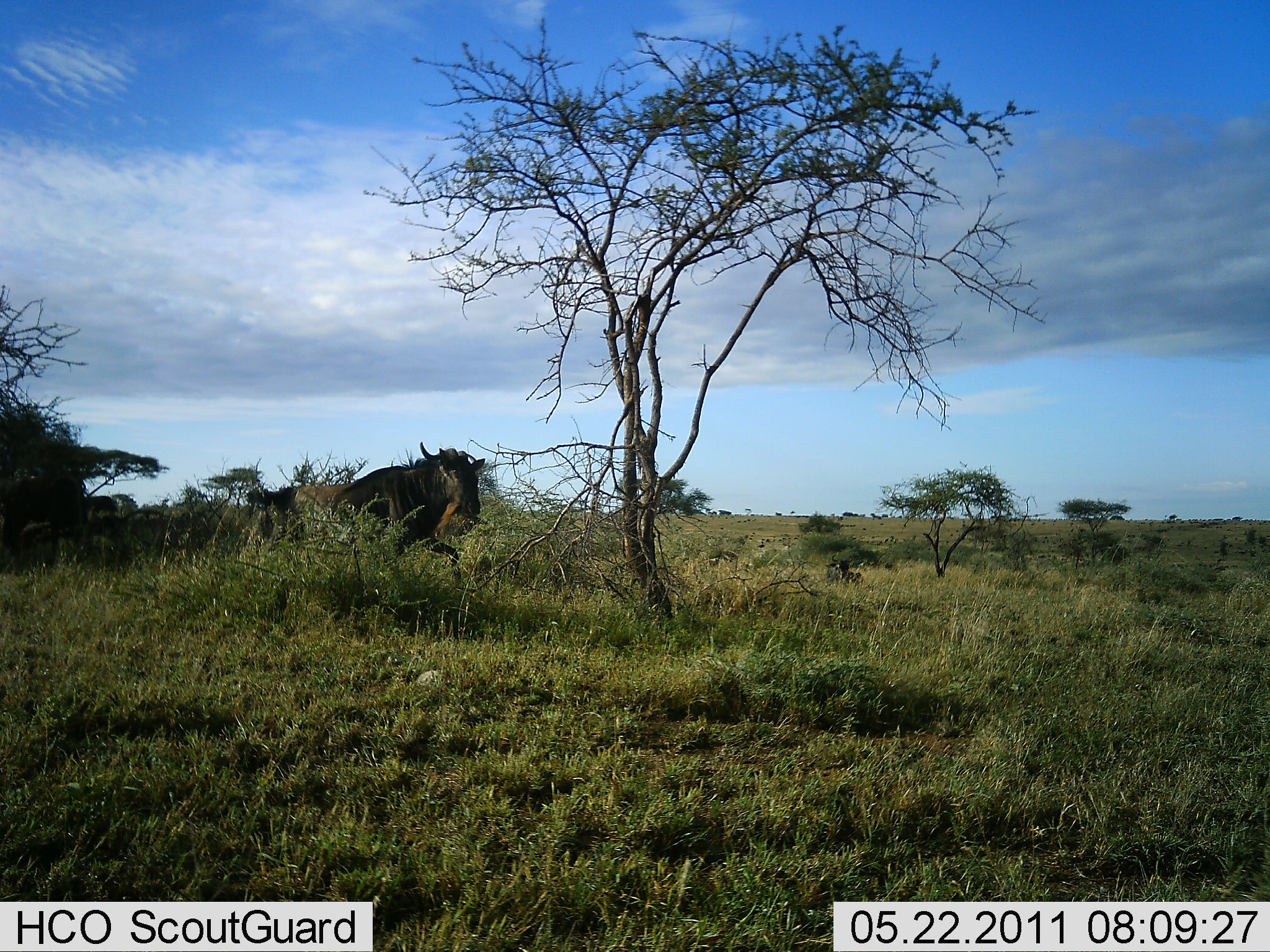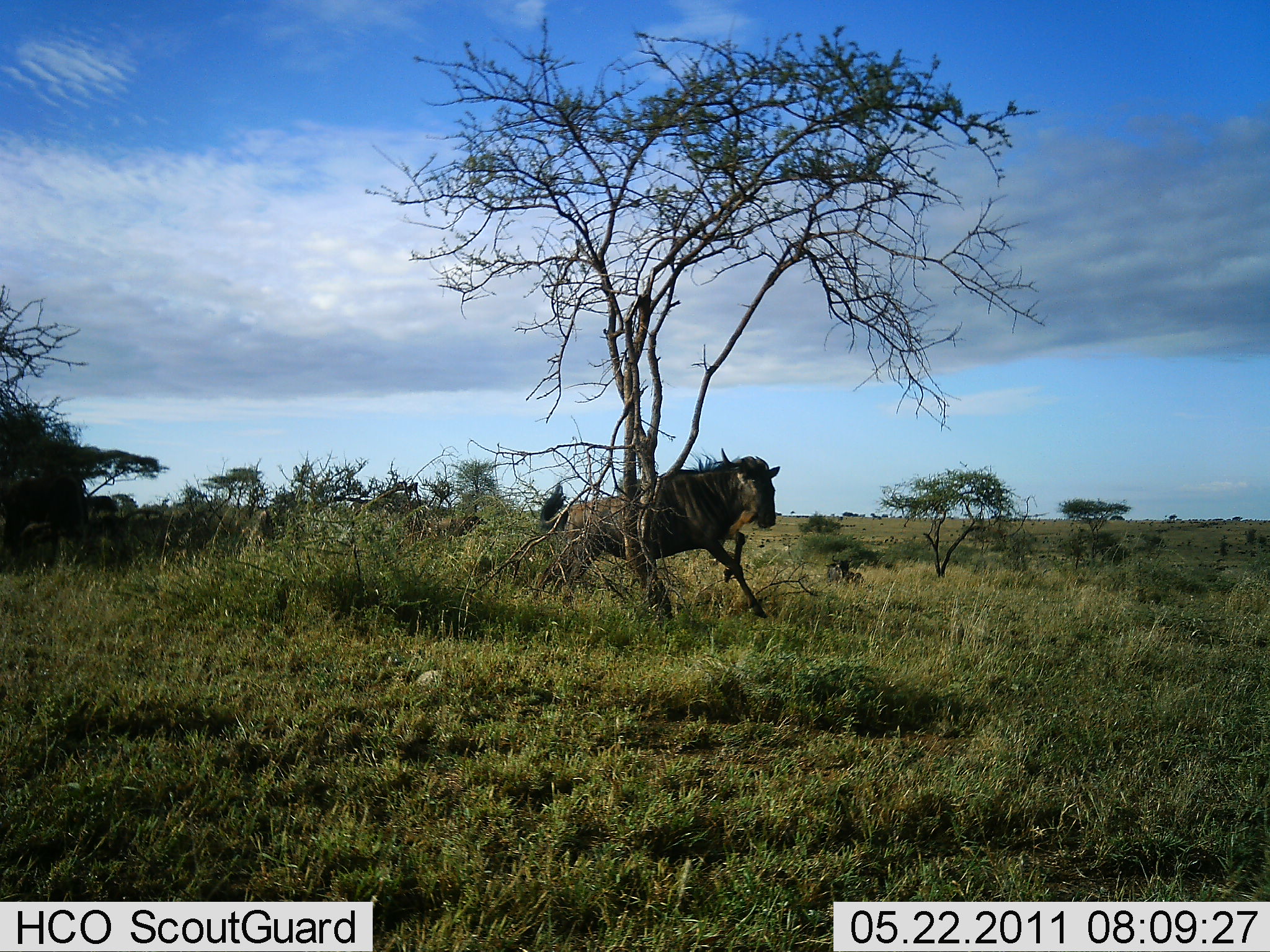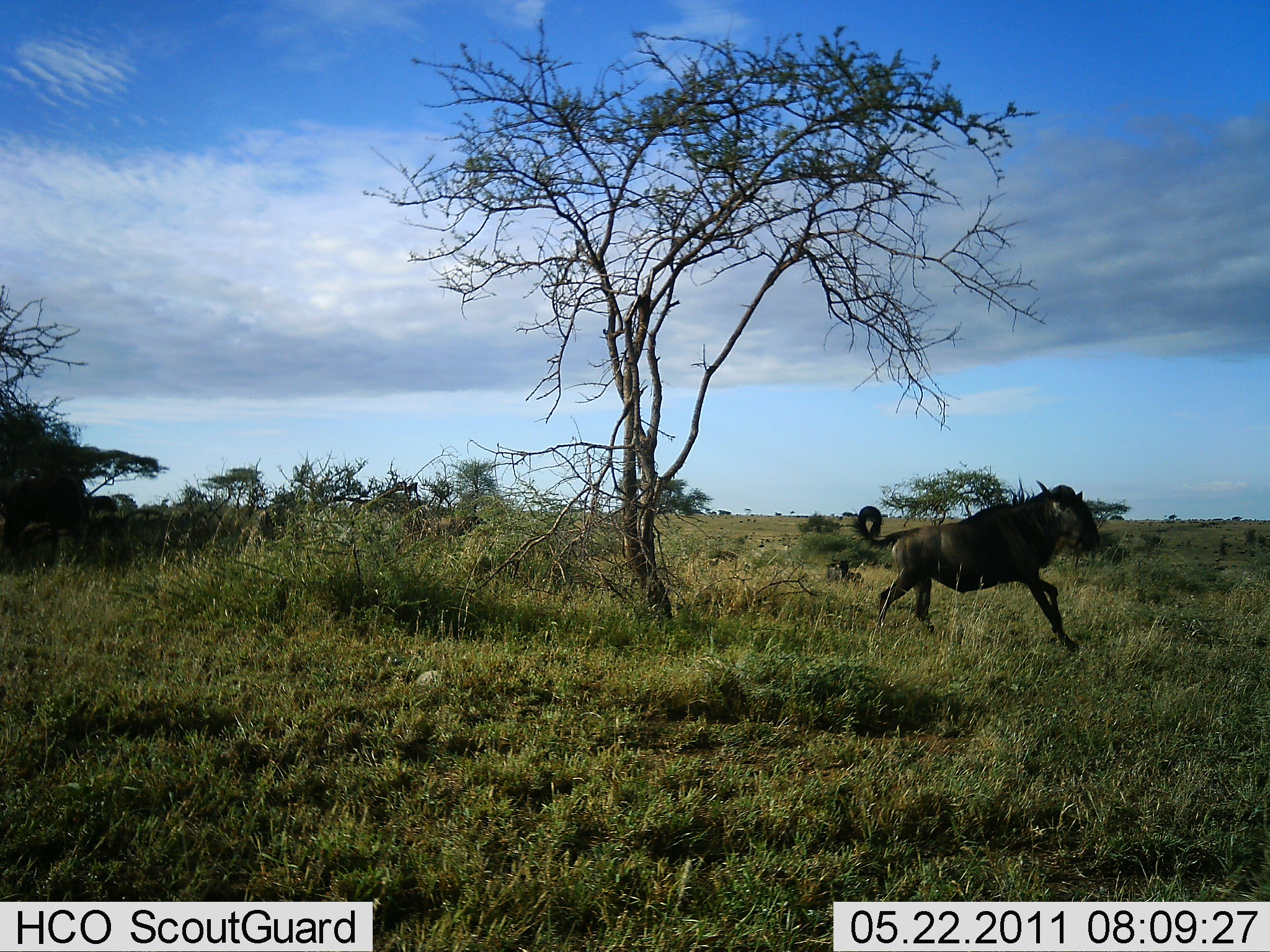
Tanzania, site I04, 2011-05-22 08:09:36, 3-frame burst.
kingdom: Animalia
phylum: Chordata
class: Mammalia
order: Artiodactyla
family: Bovidae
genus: Connochaetes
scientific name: Connochaetes taurinus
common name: blue wildebeest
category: wildebeest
Wildebeest (blue wildebeest) (Connochaetes taurinus), count 1. Behavior (volunteer vote fractions): standing 9%, resting 0%, moving 91%, interacting 0%. Young present (vote fraction): 0%. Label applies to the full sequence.